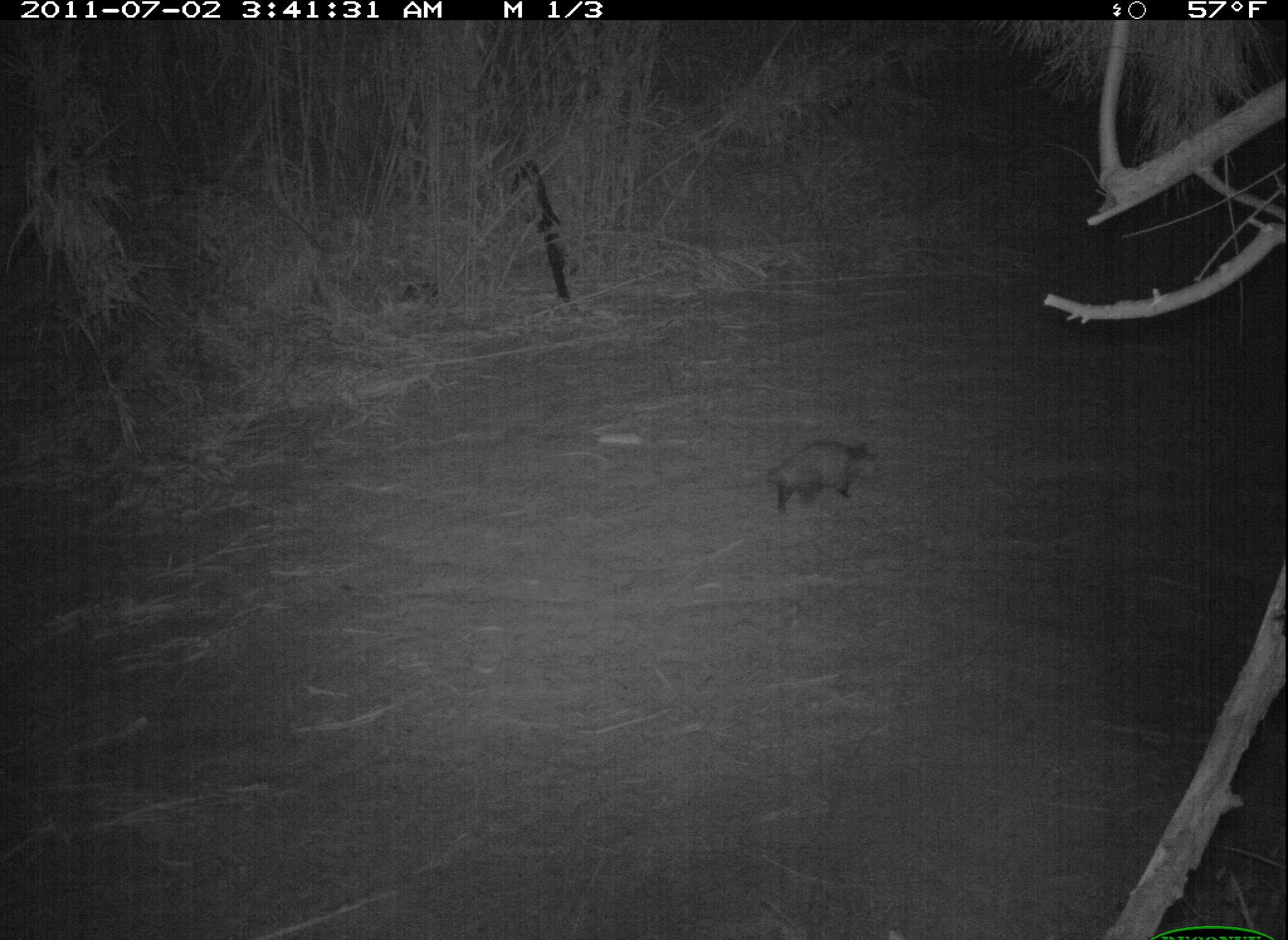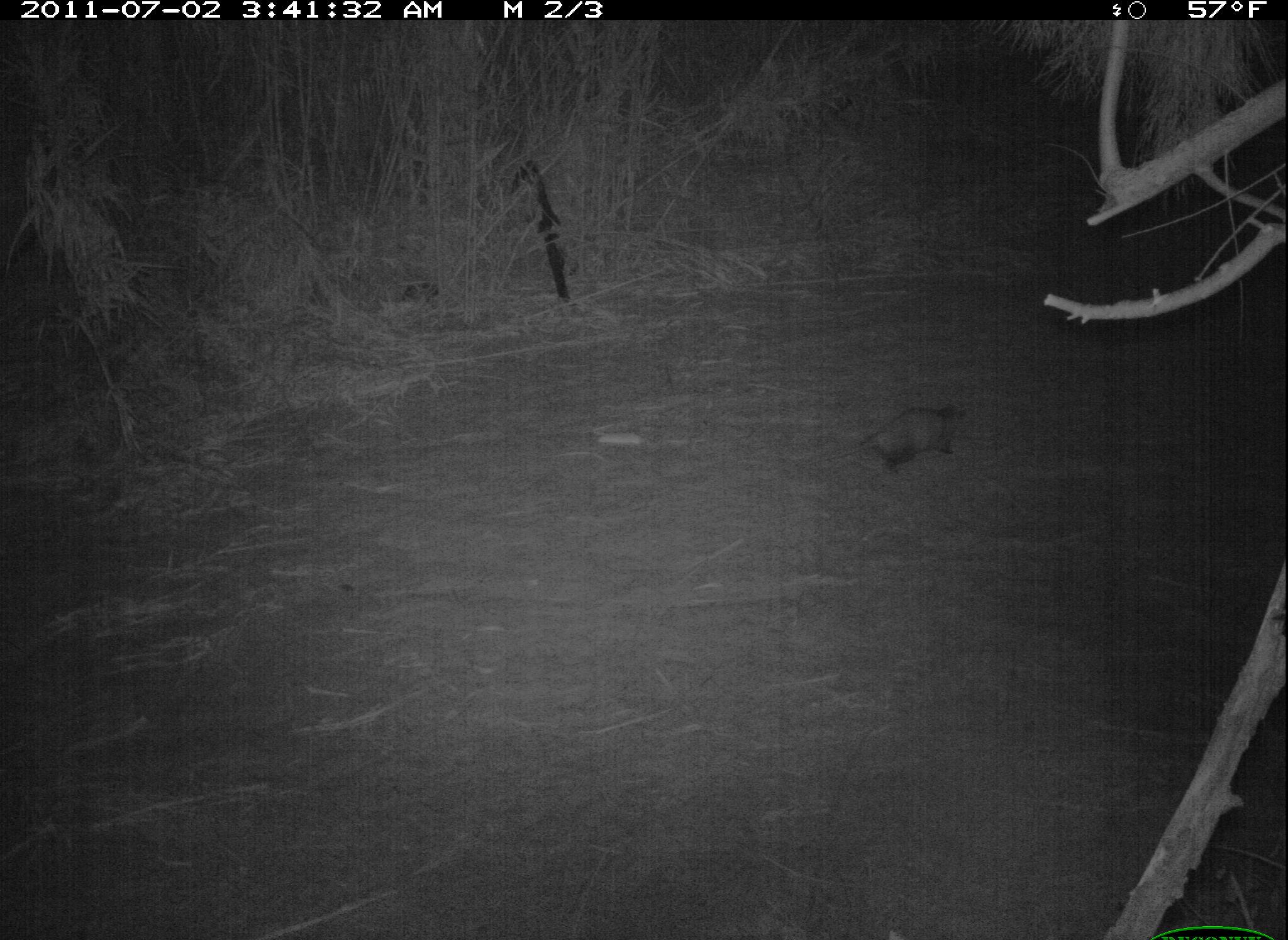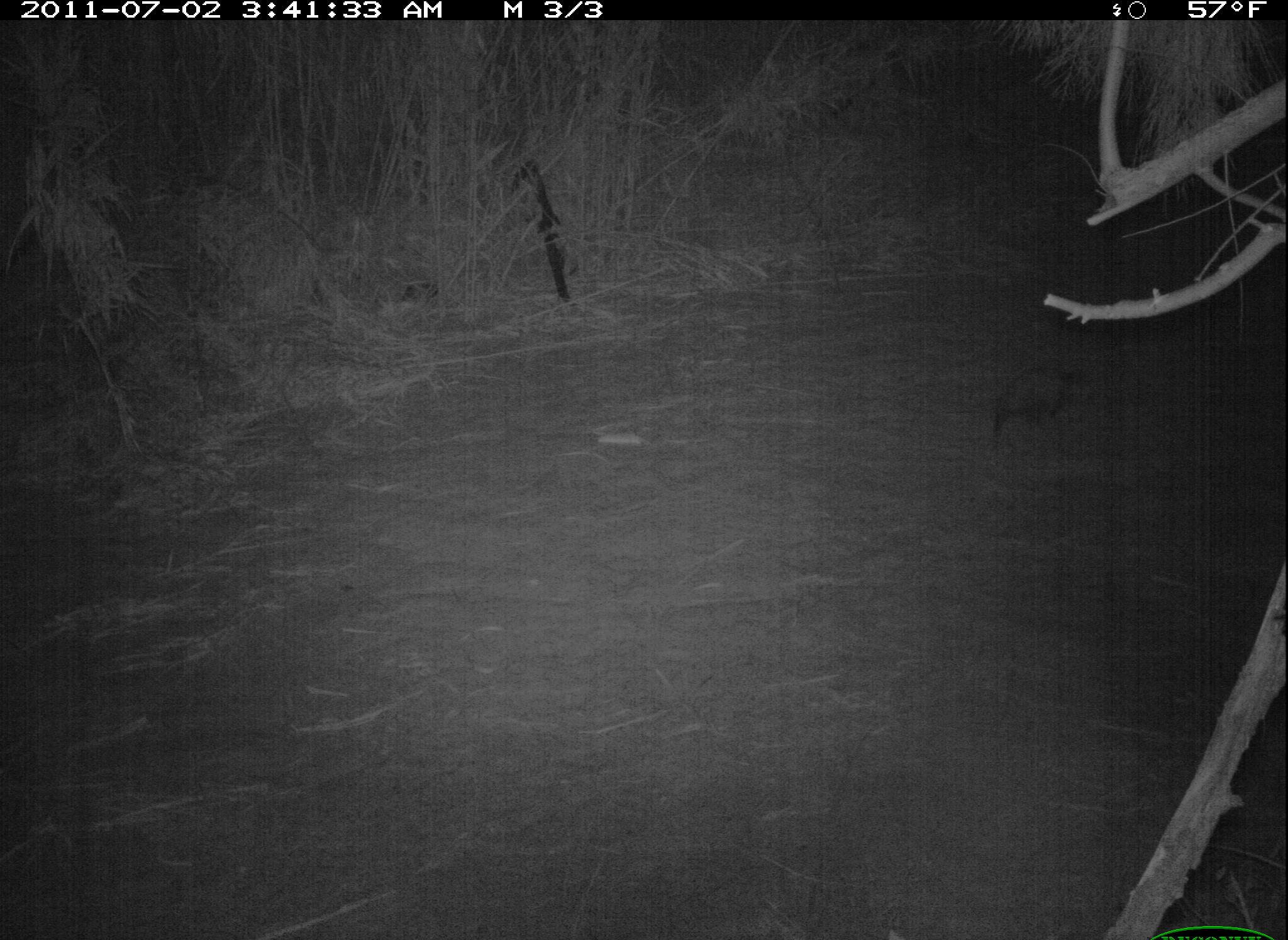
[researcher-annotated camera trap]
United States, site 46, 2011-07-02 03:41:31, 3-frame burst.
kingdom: Animalia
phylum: Chordata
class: Mammalia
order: Didelphimorphia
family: Didelphidae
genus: Didelphis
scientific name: Didelphis virginiana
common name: virginia opossum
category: opossum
Opossum (virginia opossum) (Didelphis virginiana).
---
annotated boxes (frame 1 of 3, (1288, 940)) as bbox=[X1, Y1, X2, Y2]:
opossum: bbox=[753, 424, 889, 538]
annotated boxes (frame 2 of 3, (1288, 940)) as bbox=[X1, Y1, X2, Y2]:
opossum: bbox=[853, 393, 980, 478]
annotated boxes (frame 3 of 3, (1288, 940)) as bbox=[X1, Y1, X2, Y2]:
opossum: bbox=[974, 341, 1101, 461]